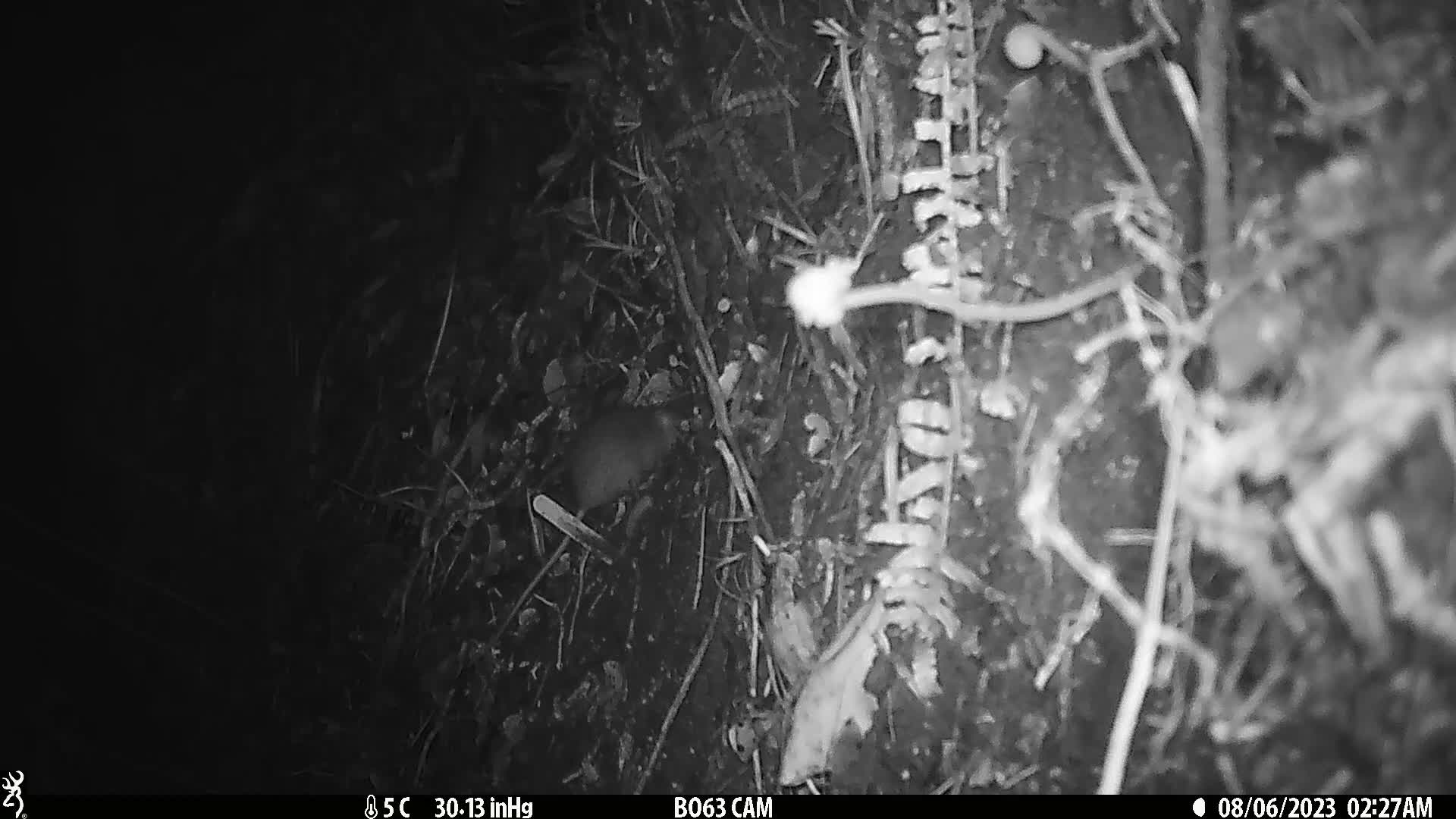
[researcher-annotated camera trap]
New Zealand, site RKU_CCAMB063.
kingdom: Animalia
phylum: Chordata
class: Mammalia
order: Rodentia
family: Muridae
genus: Rattus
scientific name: Rattus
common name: rat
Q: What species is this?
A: Rat (Rattus).